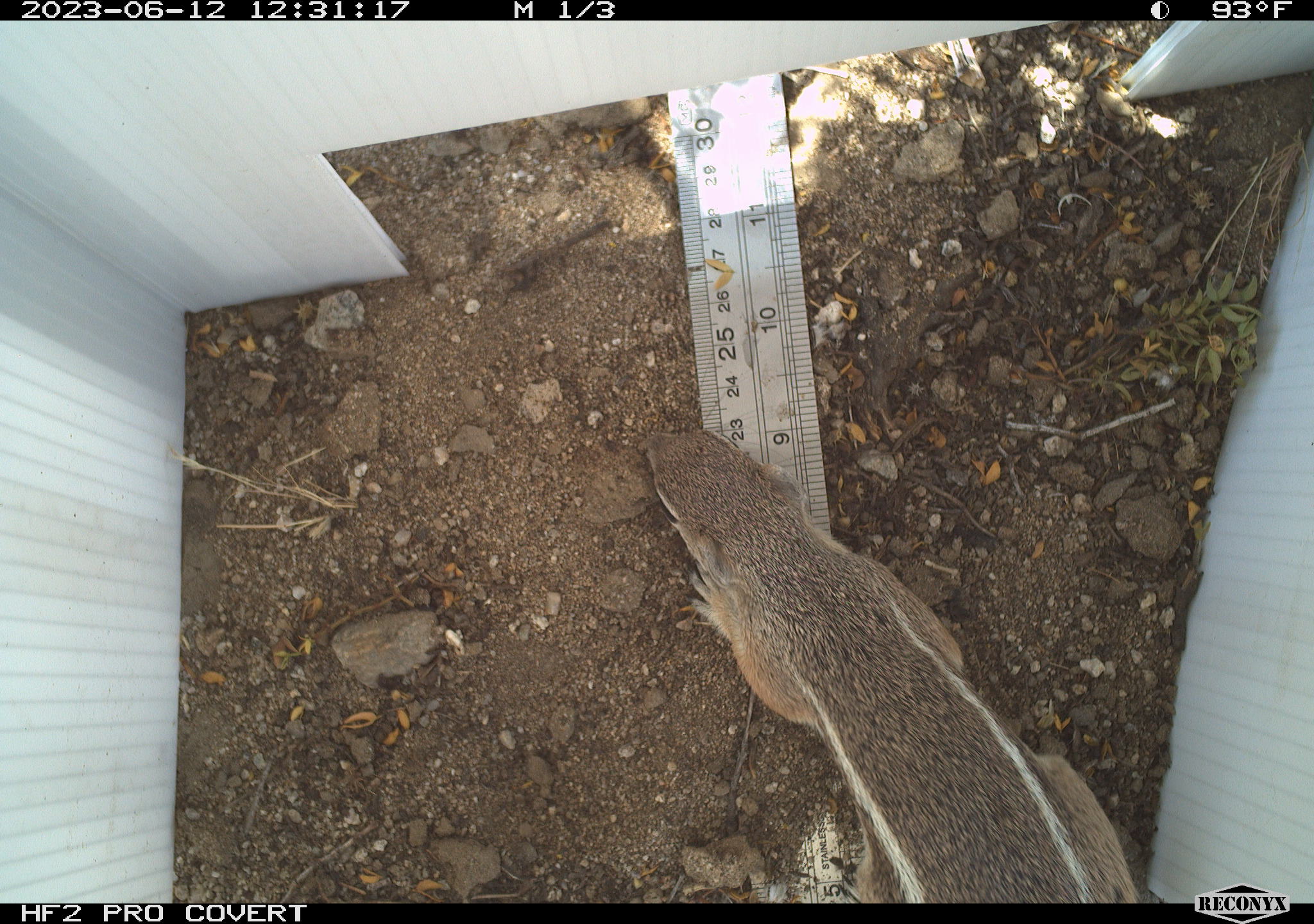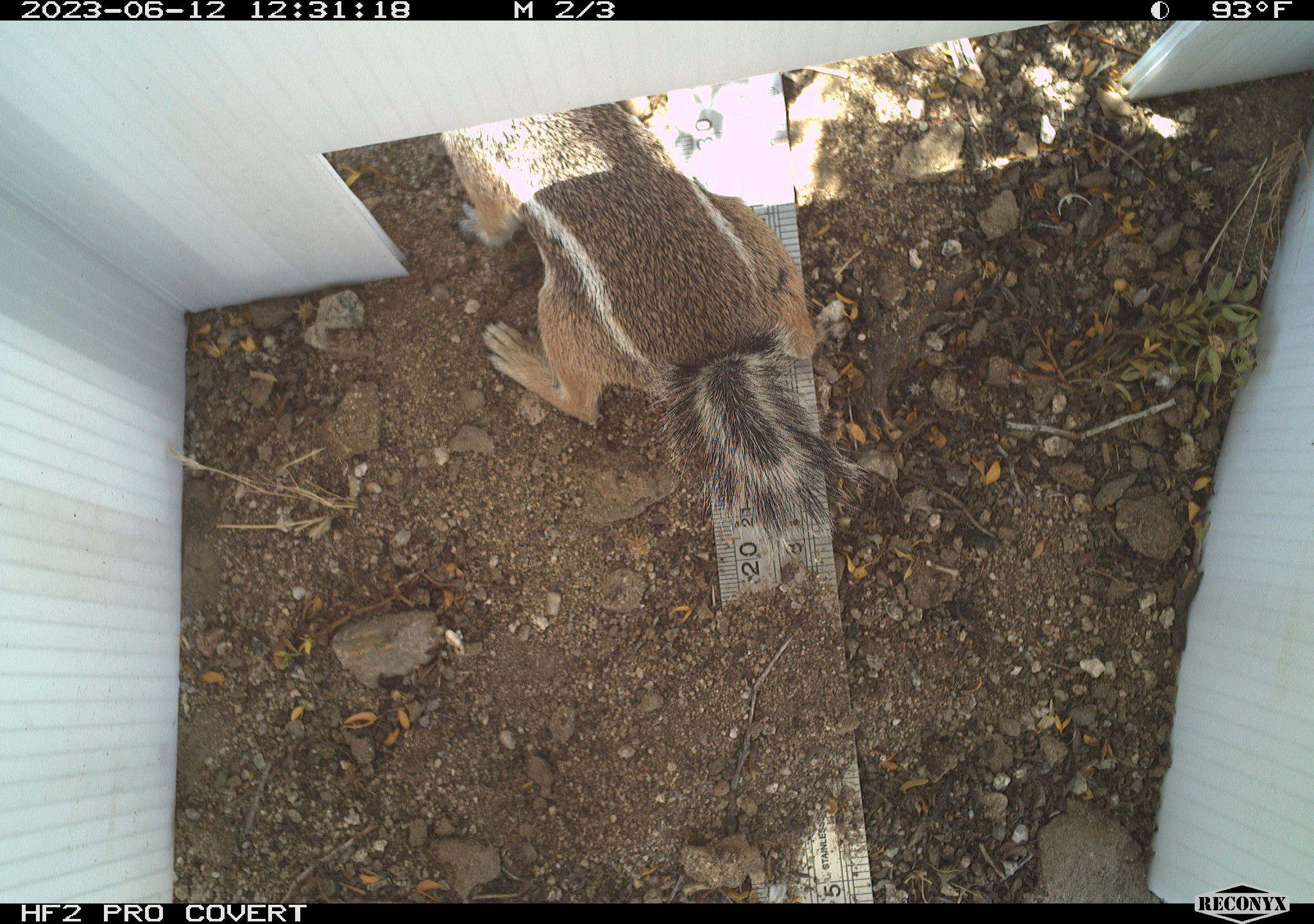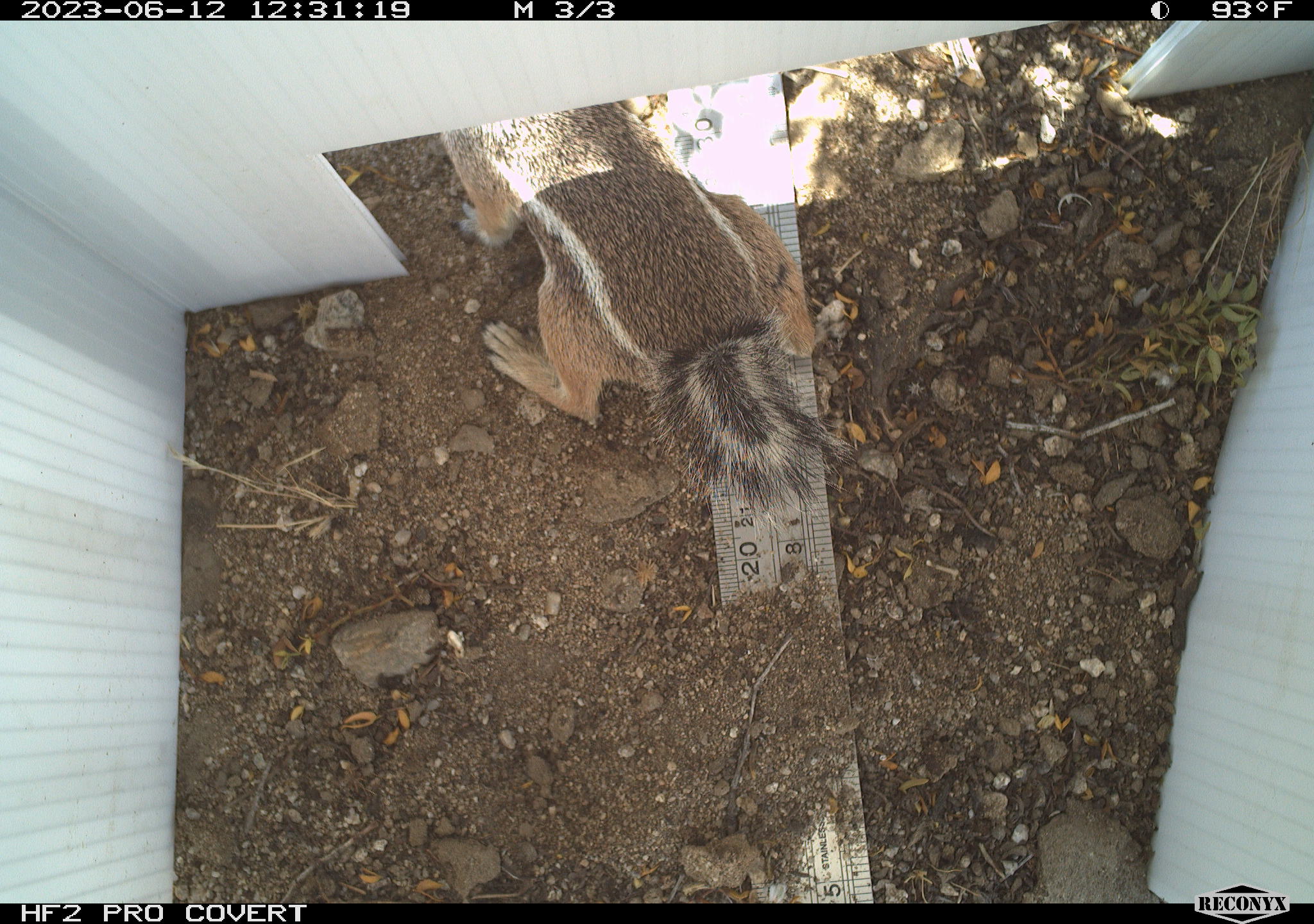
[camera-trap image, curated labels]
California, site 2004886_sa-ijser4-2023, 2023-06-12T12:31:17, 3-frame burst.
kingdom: Animalia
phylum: Chordata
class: Mammalia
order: Rodentia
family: Sciuridae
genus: Ammospermophilus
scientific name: Ammospermophilus leucurus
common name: white-tailed antelope squirrel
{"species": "white-tailed antelope squirrel (Ammospermophilus leucurus)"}